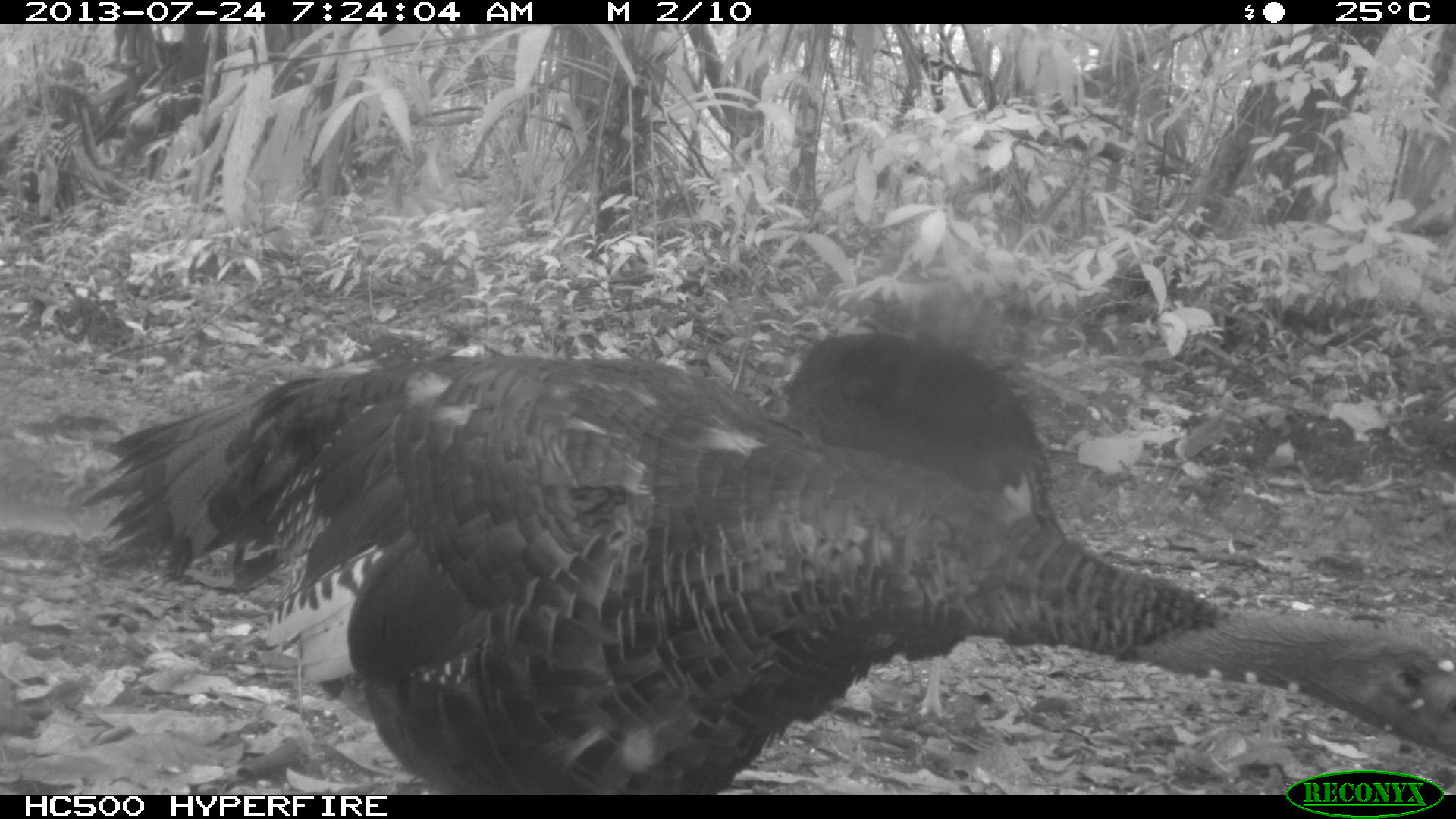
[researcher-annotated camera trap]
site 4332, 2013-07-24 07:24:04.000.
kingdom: Animalia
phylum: Chordata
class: Aves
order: Galliformes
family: Phasianidae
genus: Meleagris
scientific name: Meleagris ocellata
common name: ocellated turkey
Meleagris ocellata (ocellated turkey), count 3.